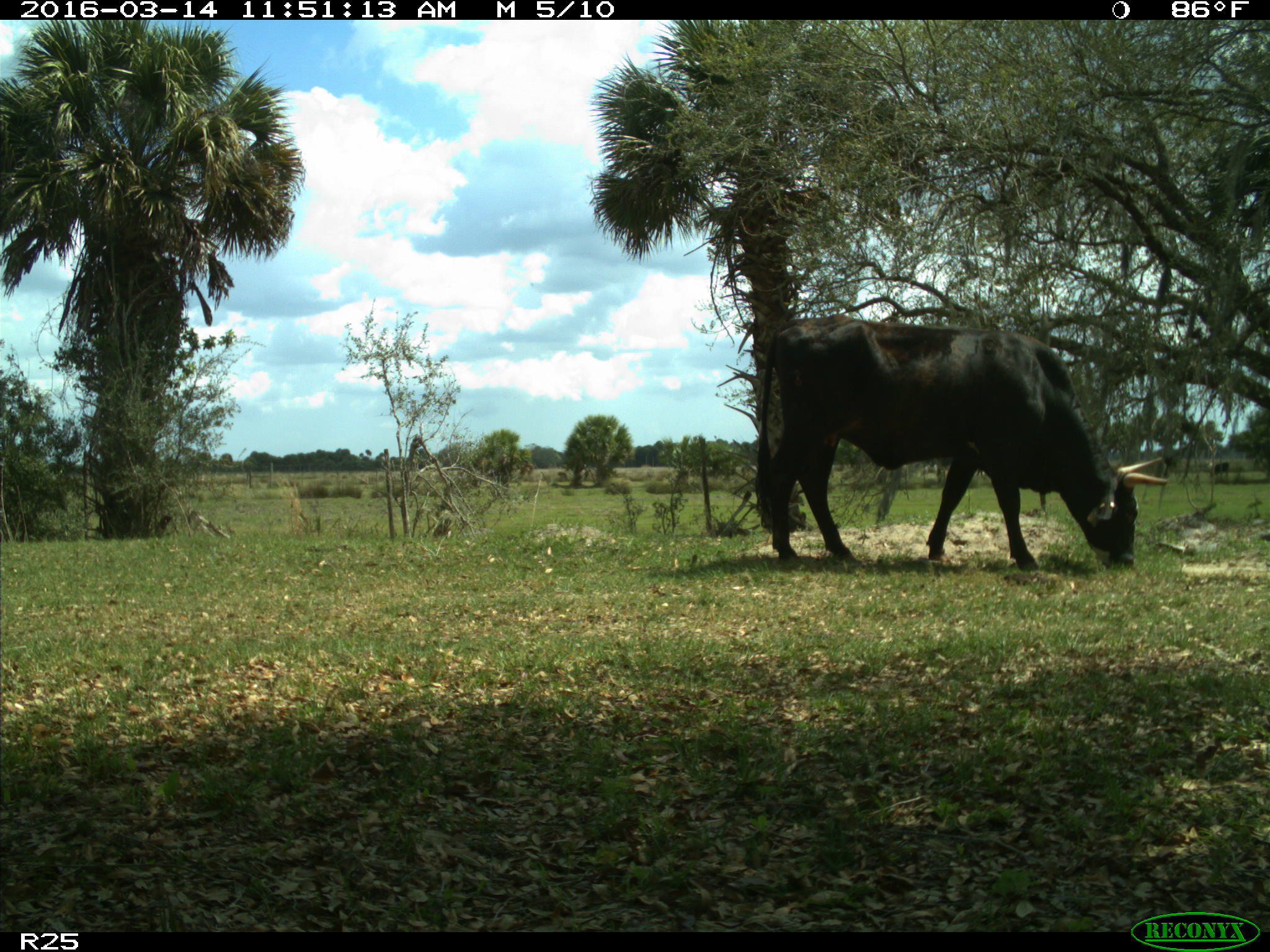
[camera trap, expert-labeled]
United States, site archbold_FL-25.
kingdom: Animalia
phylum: Chordata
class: Mammalia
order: Artiodactyla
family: Bovidae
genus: Bos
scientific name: Bos taurus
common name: domestic cow